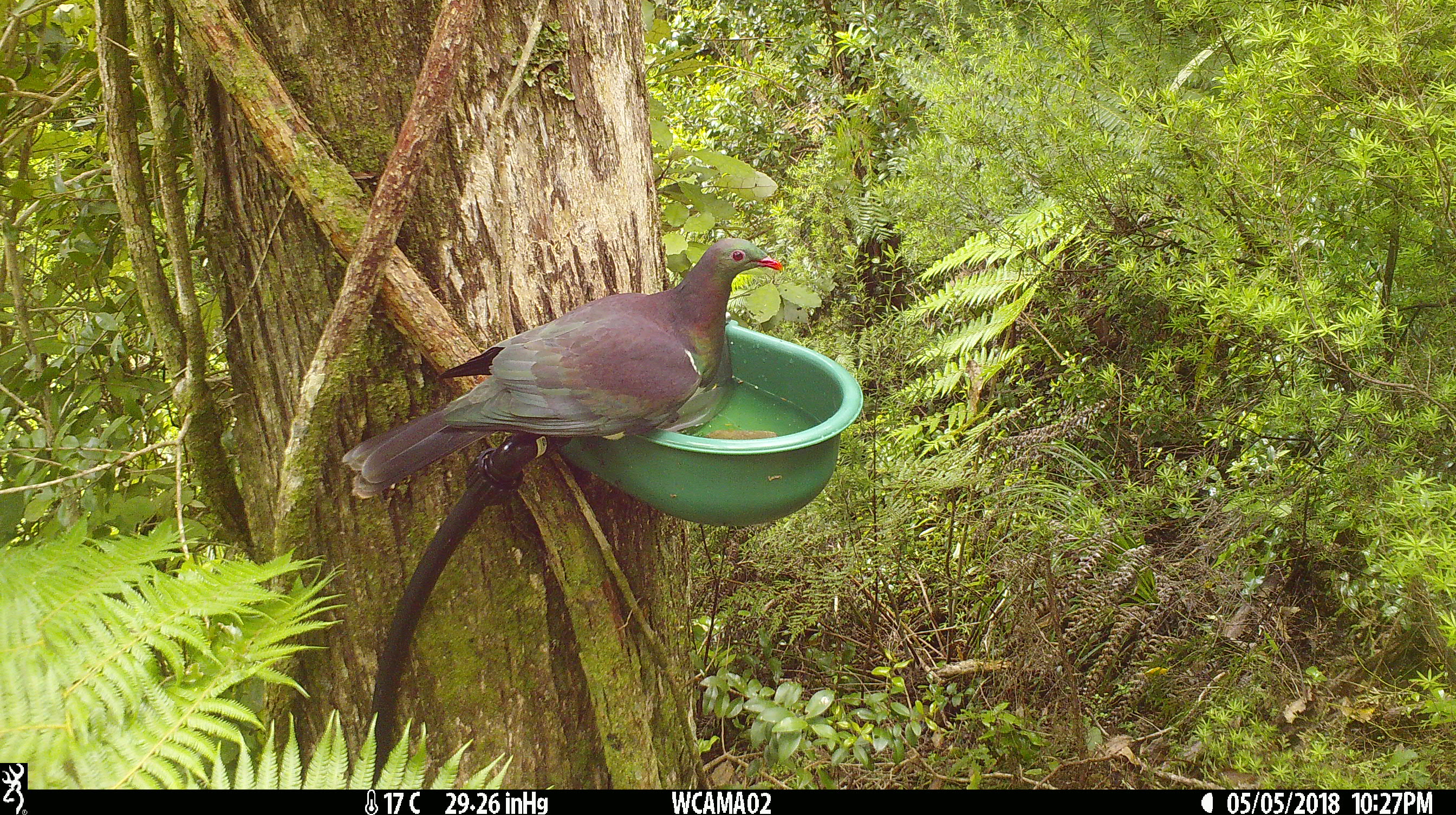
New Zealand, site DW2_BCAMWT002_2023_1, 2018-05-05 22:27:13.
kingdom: Animalia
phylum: Chordata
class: Aves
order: Columbiformes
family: Columbidae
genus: Hemiphaga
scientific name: Hemiphaga novaeseelandiae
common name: new zealand pigeon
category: kereru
Kereru (new zealand pigeon) (Hemiphaga novaeseelandiae).